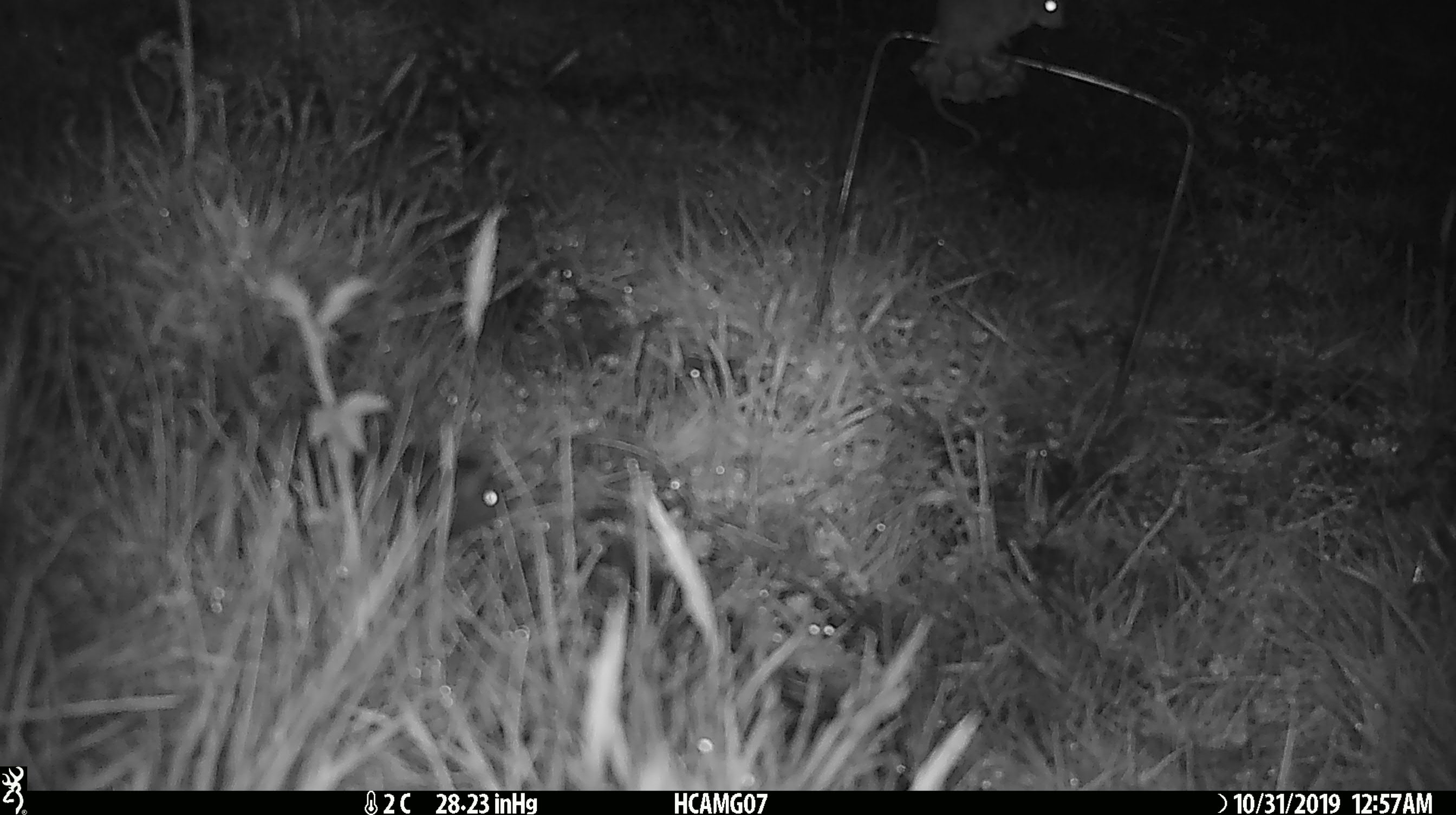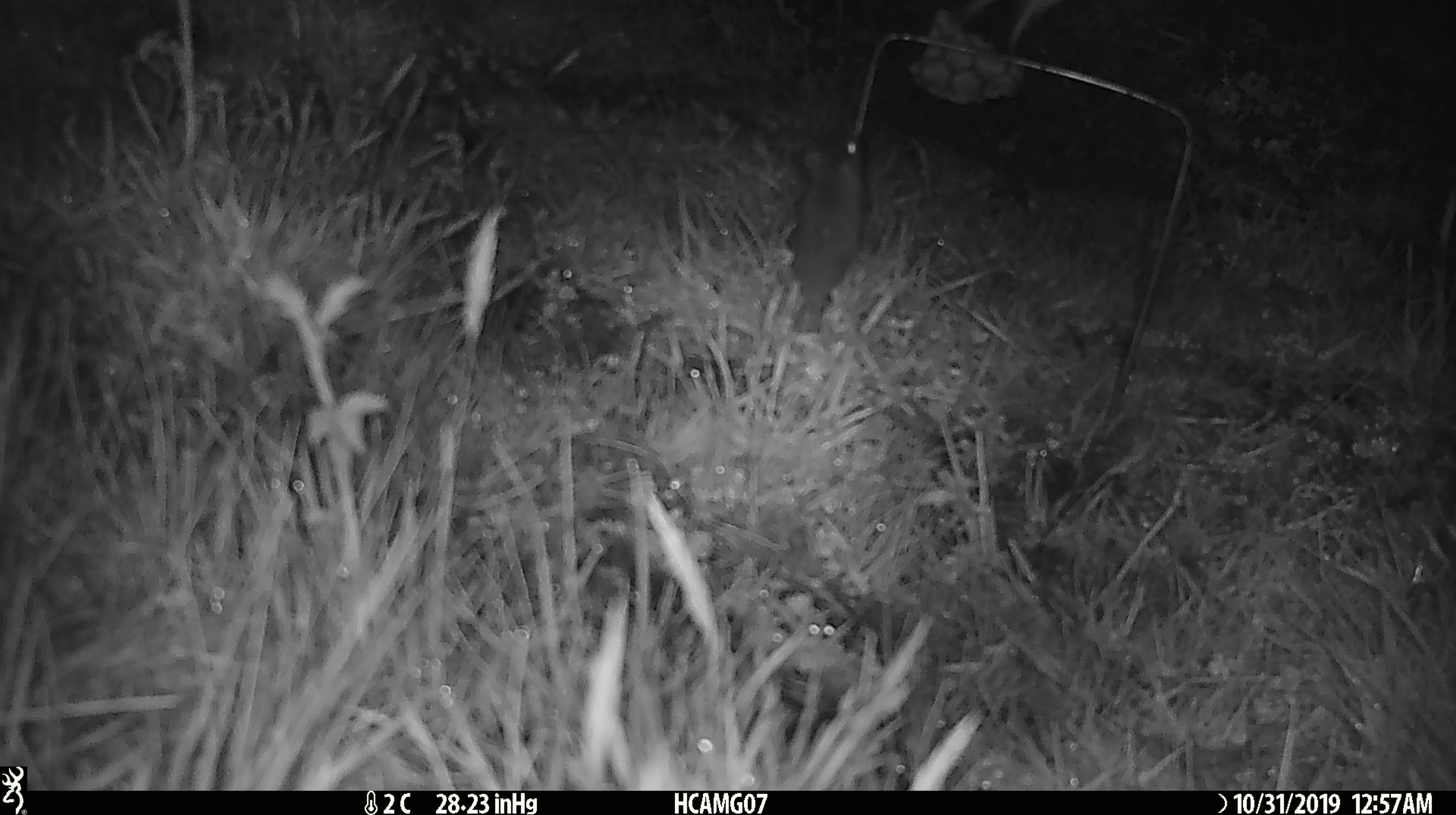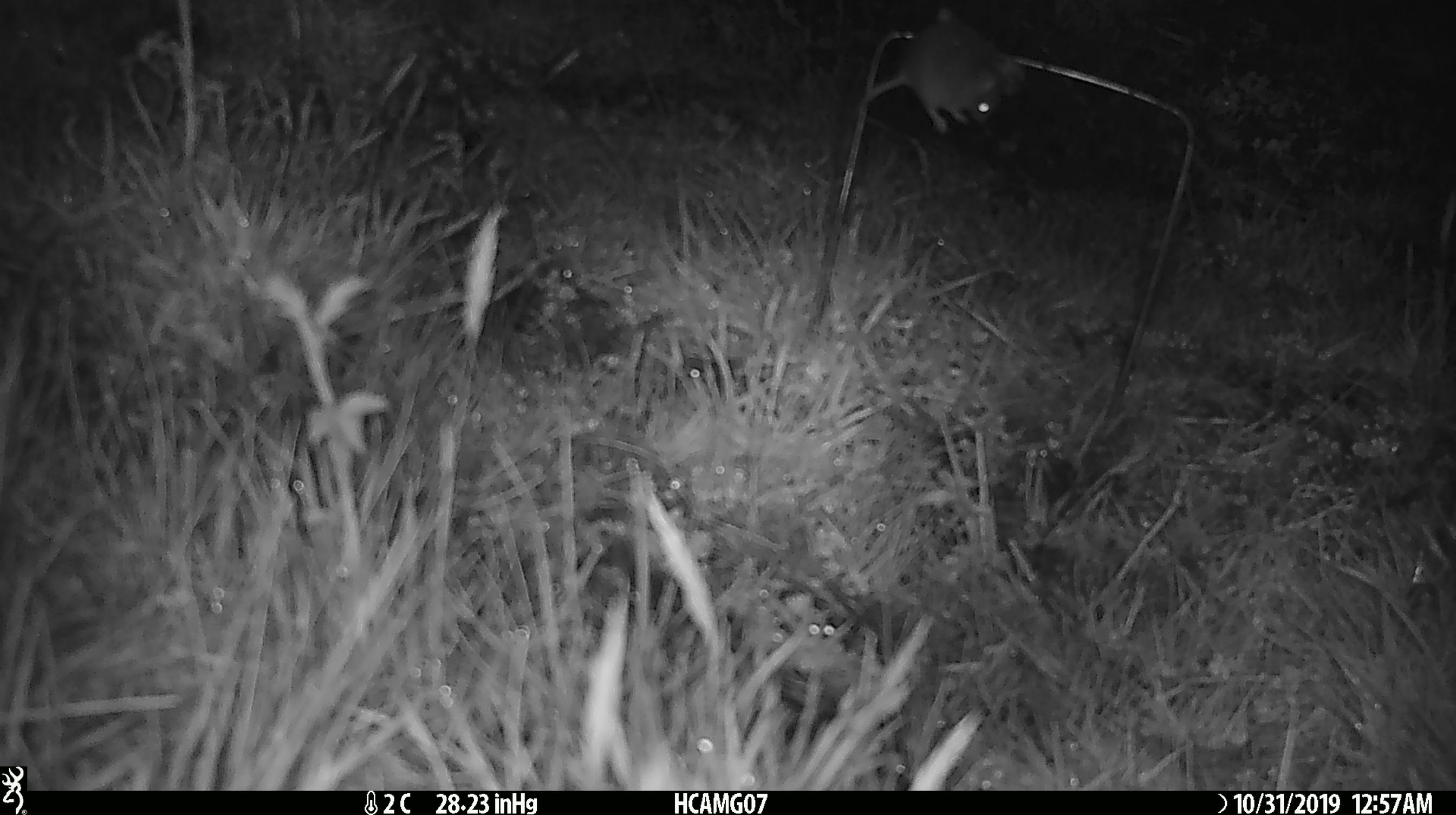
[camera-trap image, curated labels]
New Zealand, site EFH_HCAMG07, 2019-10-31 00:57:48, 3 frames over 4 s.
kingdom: Animalia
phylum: Chordata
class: Mammalia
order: Rodentia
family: Muridae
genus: Mus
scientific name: Mus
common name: mouse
Mouse (Mus).